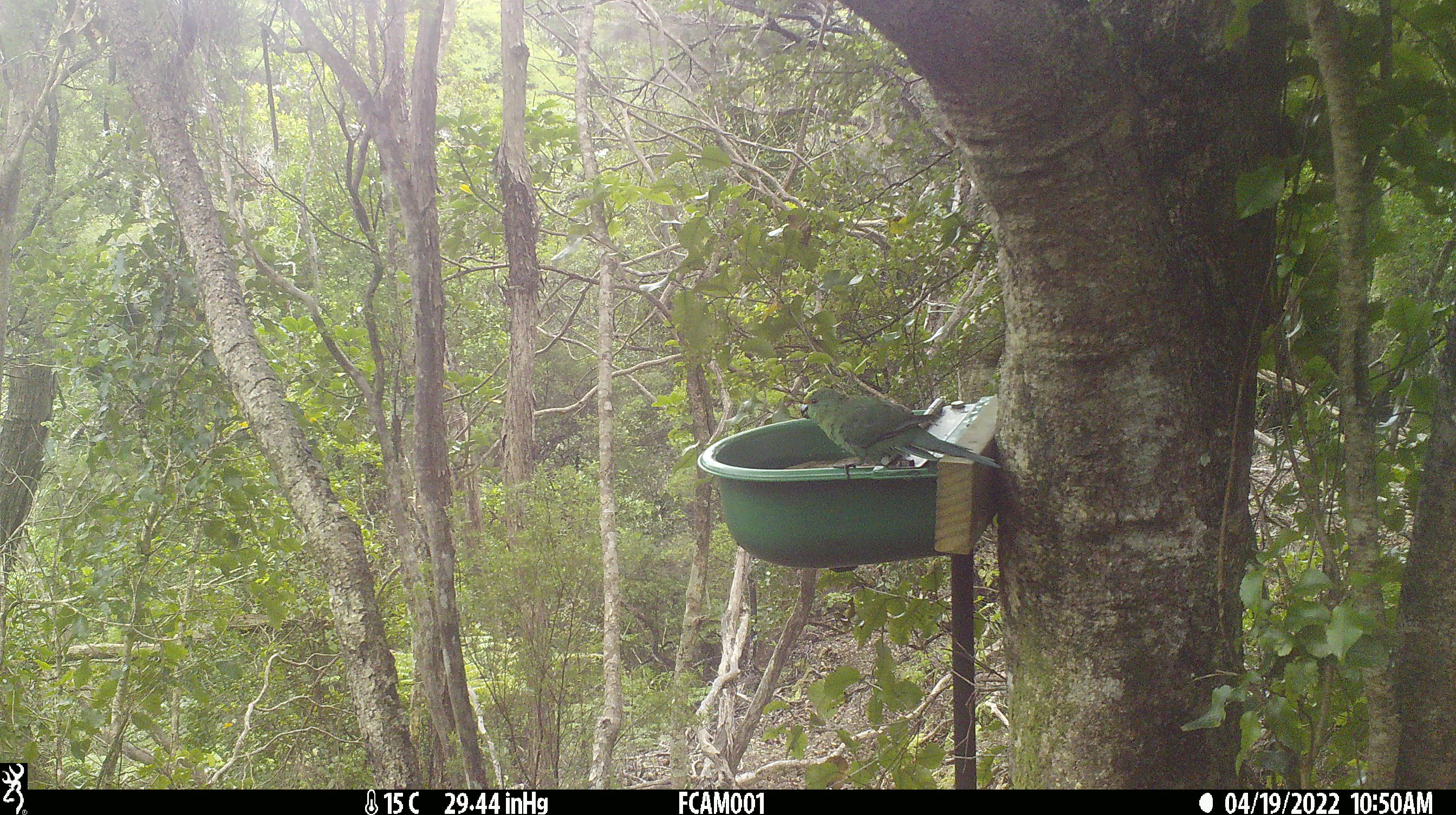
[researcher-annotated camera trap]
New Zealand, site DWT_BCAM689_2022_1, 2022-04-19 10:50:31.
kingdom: Animalia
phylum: Chordata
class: Aves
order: Psittaciformes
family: Psittaculidae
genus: Cyanoramphus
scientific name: Cyanoramphus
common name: parakeet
Parakeet (Cyanoramphus).